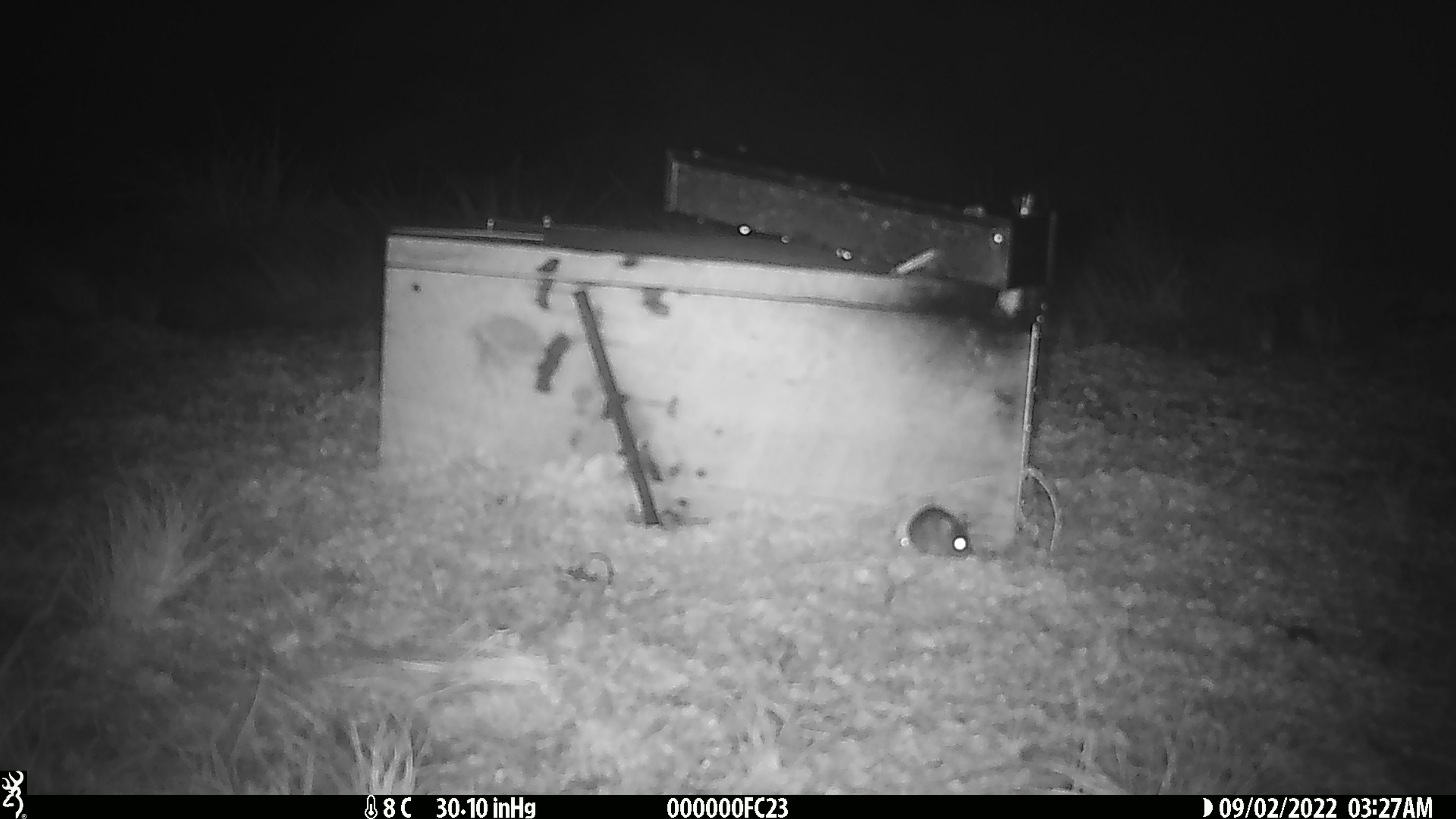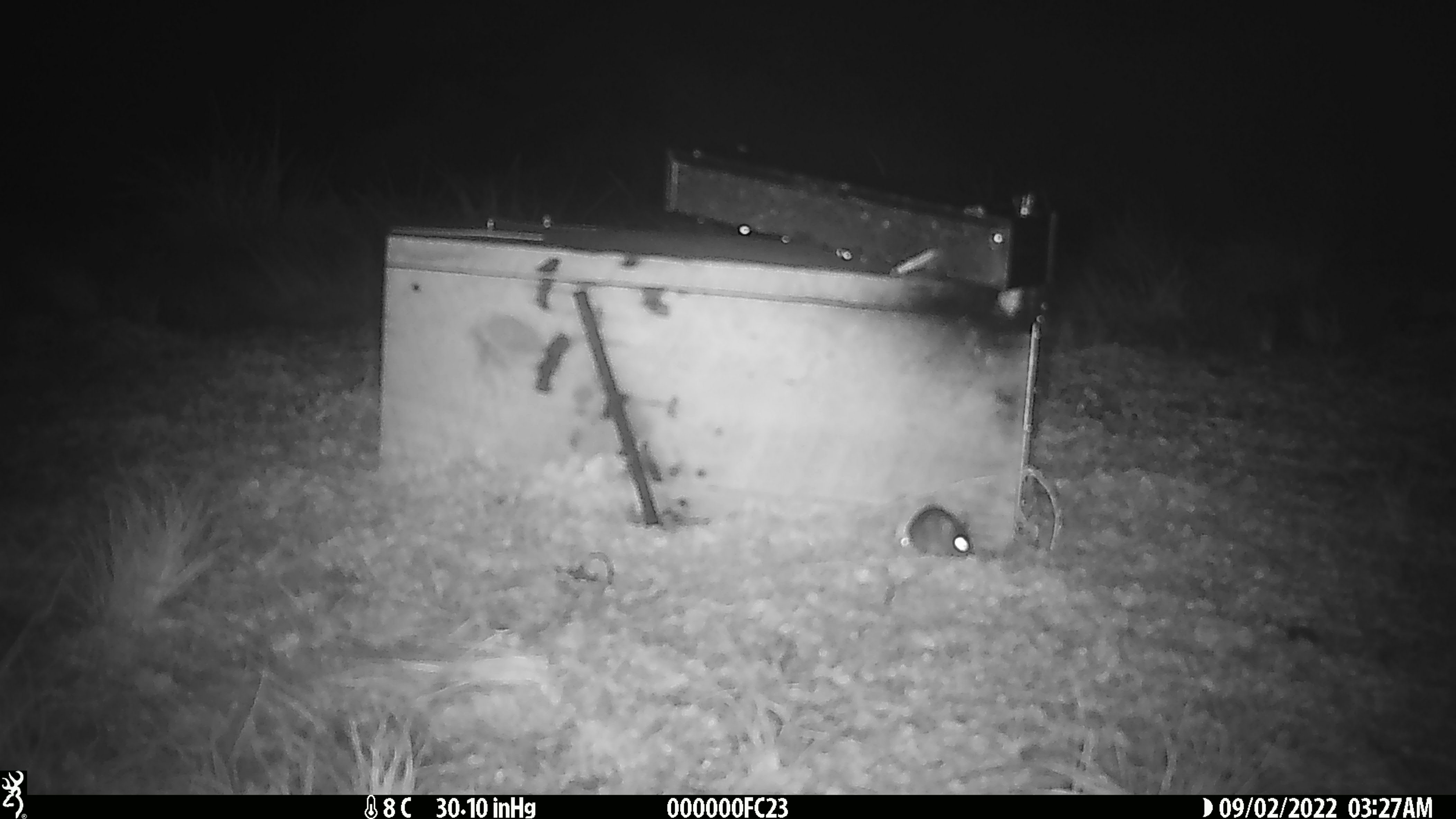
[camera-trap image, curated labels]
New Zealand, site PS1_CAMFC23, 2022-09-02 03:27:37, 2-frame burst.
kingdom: Animalia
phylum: Chordata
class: Mammalia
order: Rodentia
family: Muridae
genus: Mus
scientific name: Mus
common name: mouse